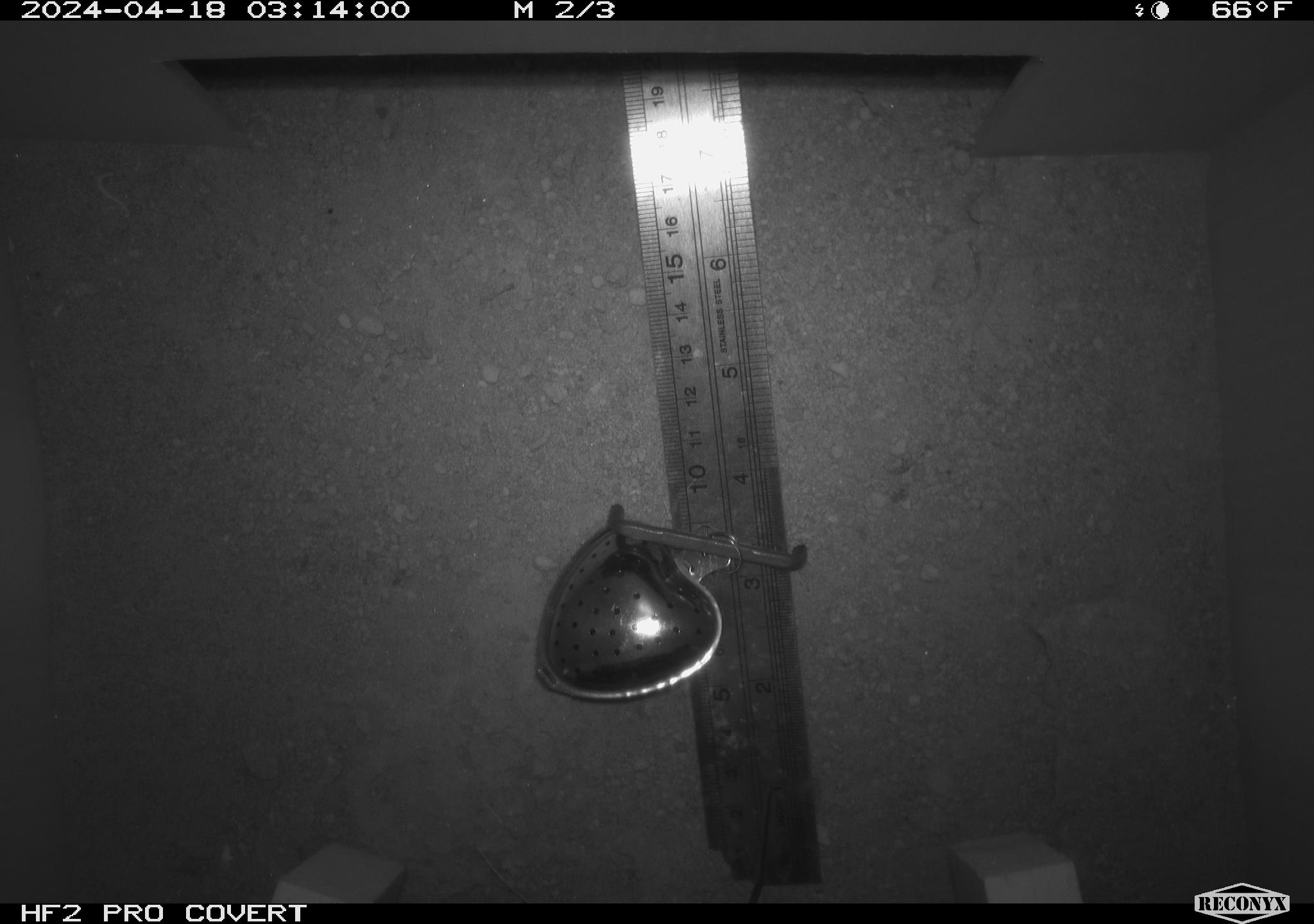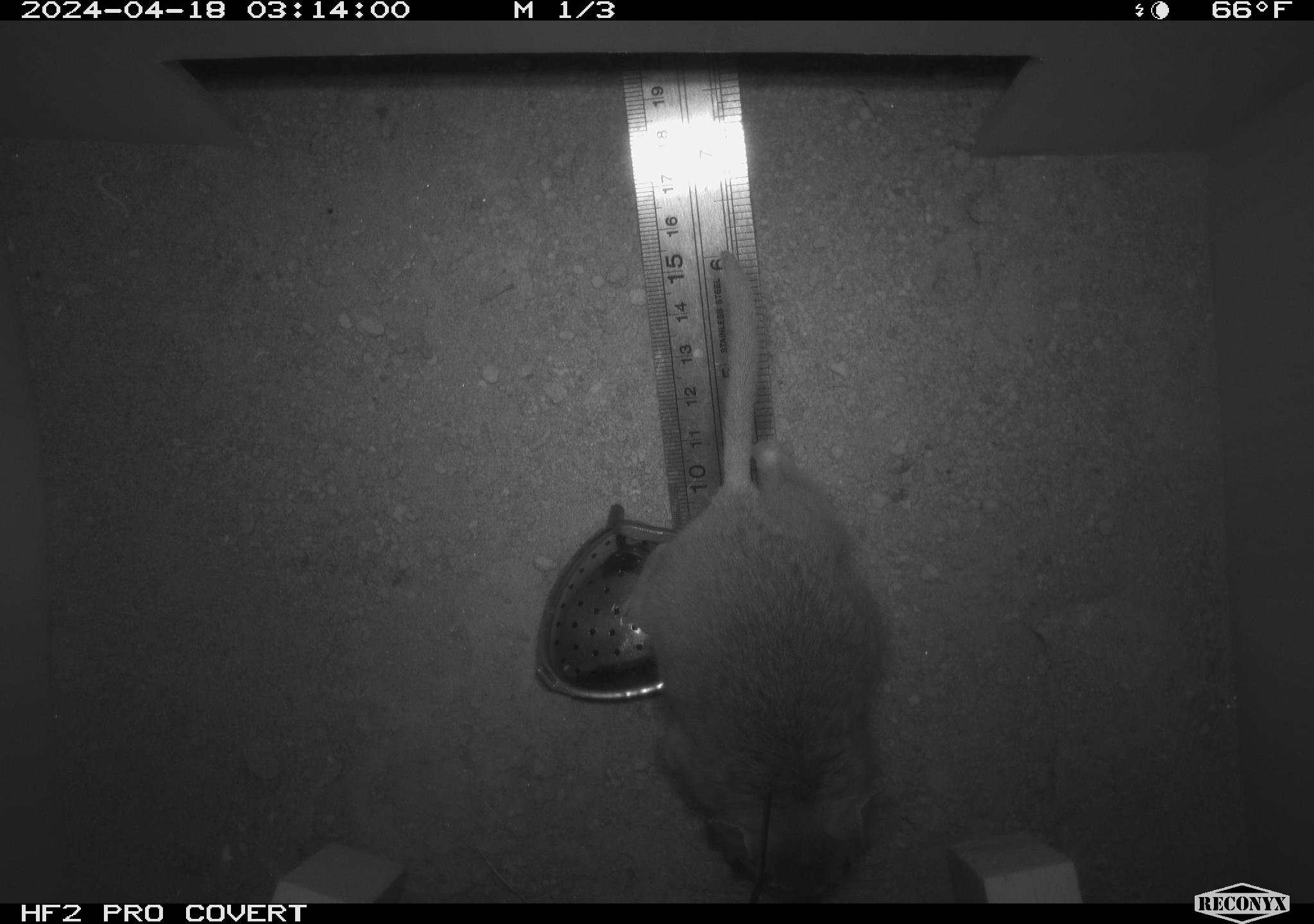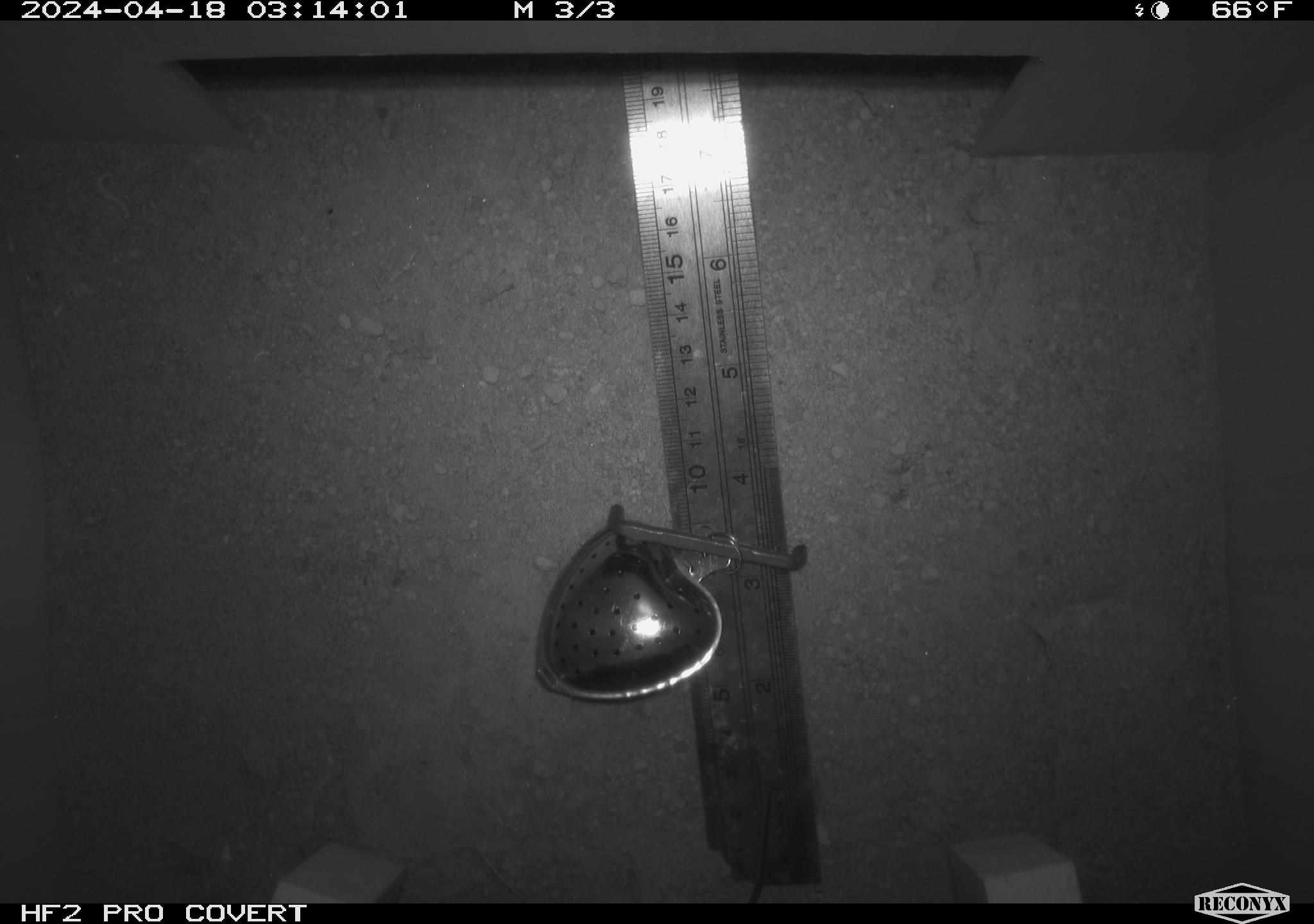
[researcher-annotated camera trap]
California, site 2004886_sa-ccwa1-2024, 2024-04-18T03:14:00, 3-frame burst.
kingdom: Animalia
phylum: Chordata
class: Mammalia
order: Rodentia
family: Cricetidae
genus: Neotoma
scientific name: Neotoma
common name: pack rat or woodrat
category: neotoma species